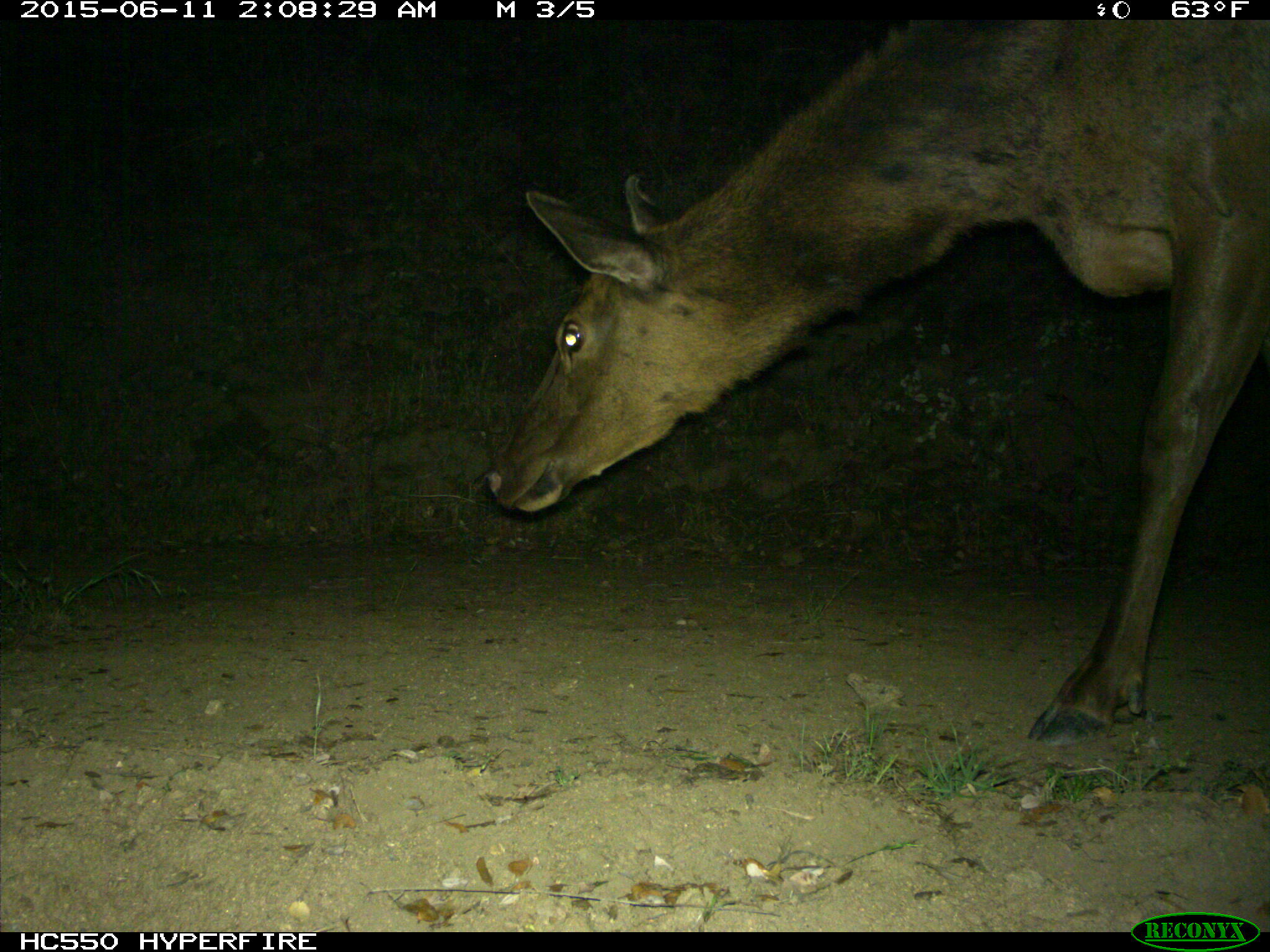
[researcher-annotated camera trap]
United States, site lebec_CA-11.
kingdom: Animalia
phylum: Chordata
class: Mammalia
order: Artiodactyla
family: Cervidae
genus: Cervus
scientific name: Cervus canadensis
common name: elk